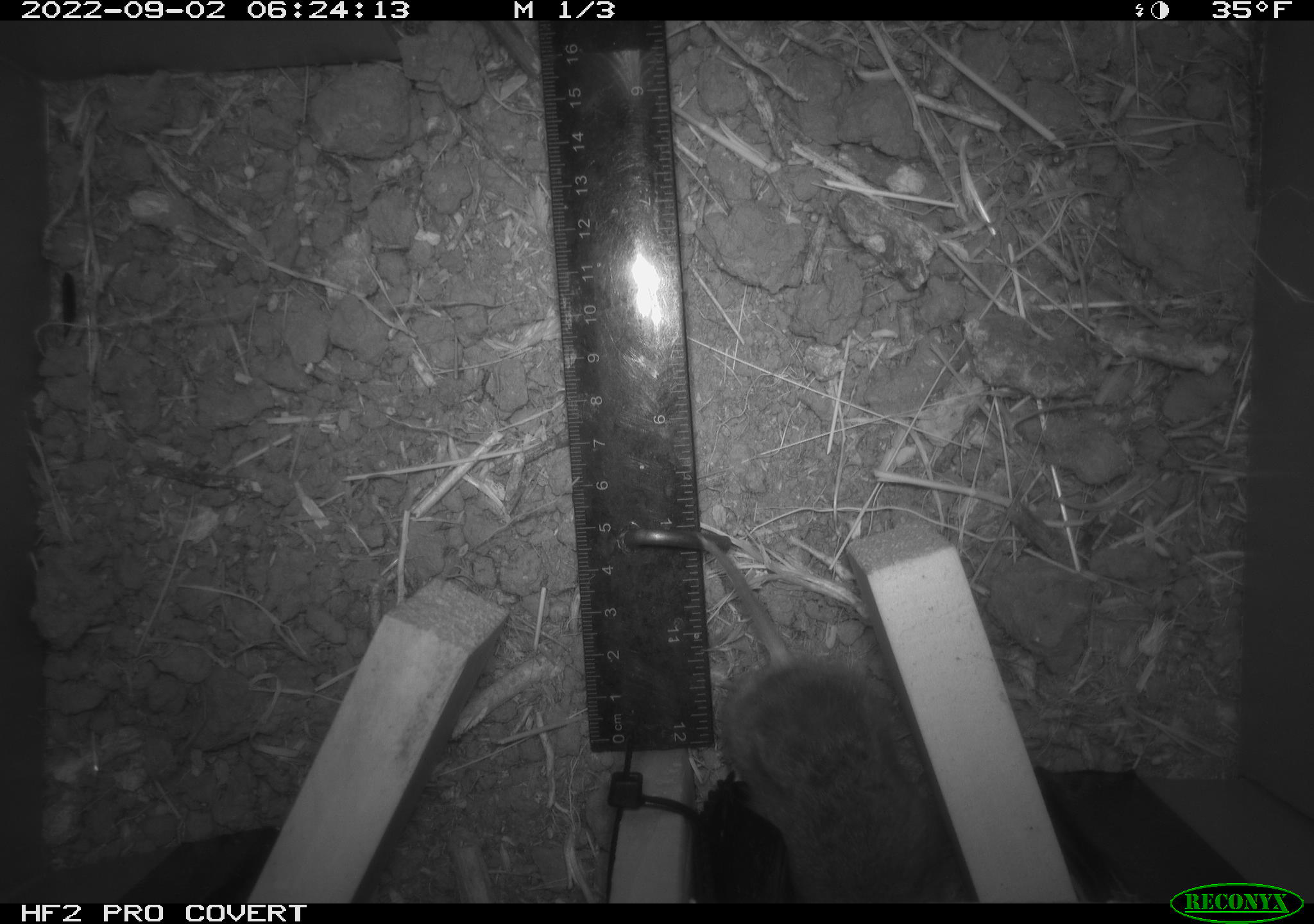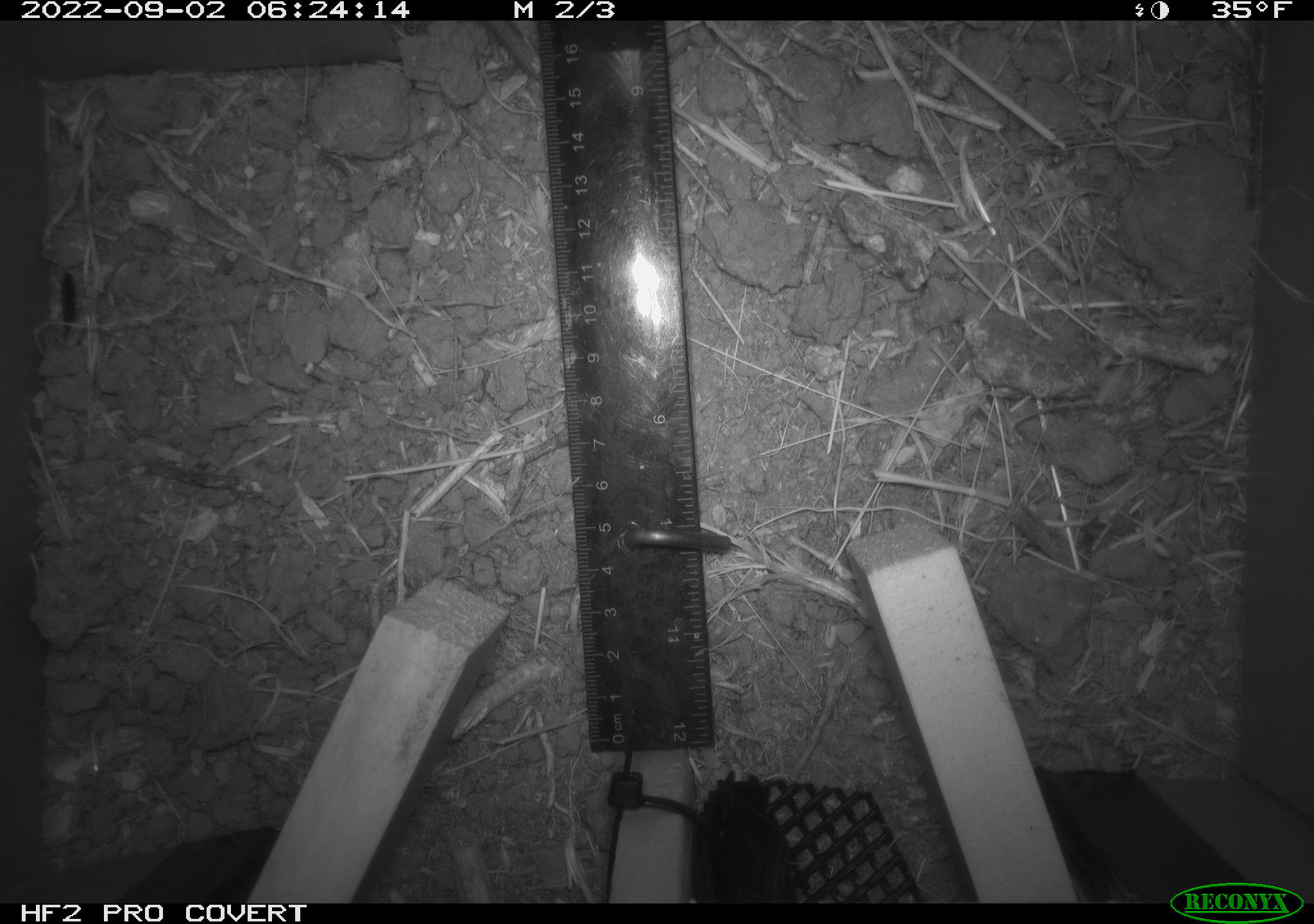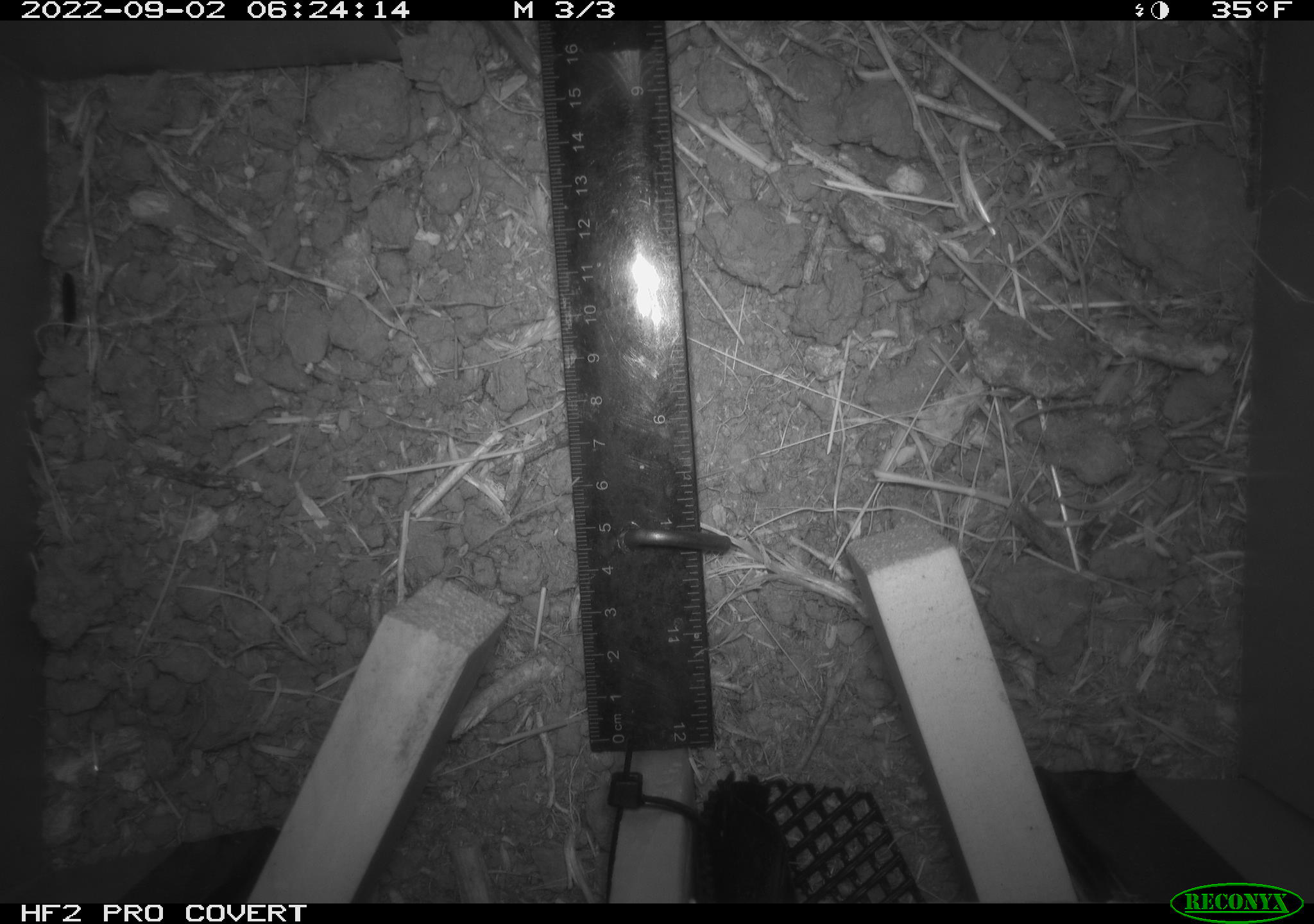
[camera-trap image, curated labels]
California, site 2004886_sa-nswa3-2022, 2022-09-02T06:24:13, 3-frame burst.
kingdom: Animalia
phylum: Chordata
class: Mammalia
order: Rodentia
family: Cricetidae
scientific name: Cricetidae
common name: hamsters, voles, lemmings, and allies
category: cricetidae family